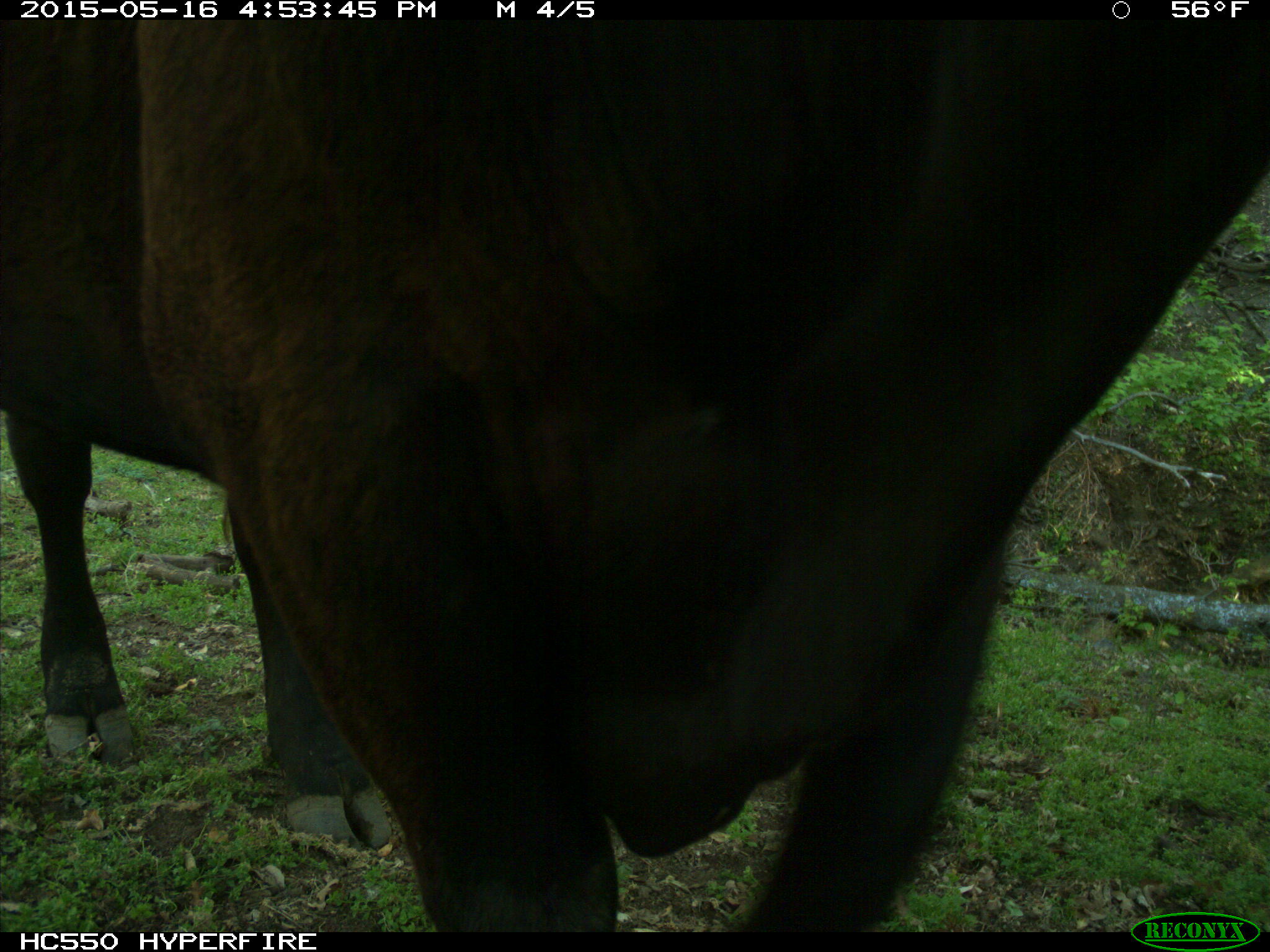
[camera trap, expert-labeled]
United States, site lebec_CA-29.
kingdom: Animalia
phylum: Chordata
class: Mammalia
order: Artiodactyla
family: Bovidae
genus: Bos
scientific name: Bos taurus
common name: domestic cow